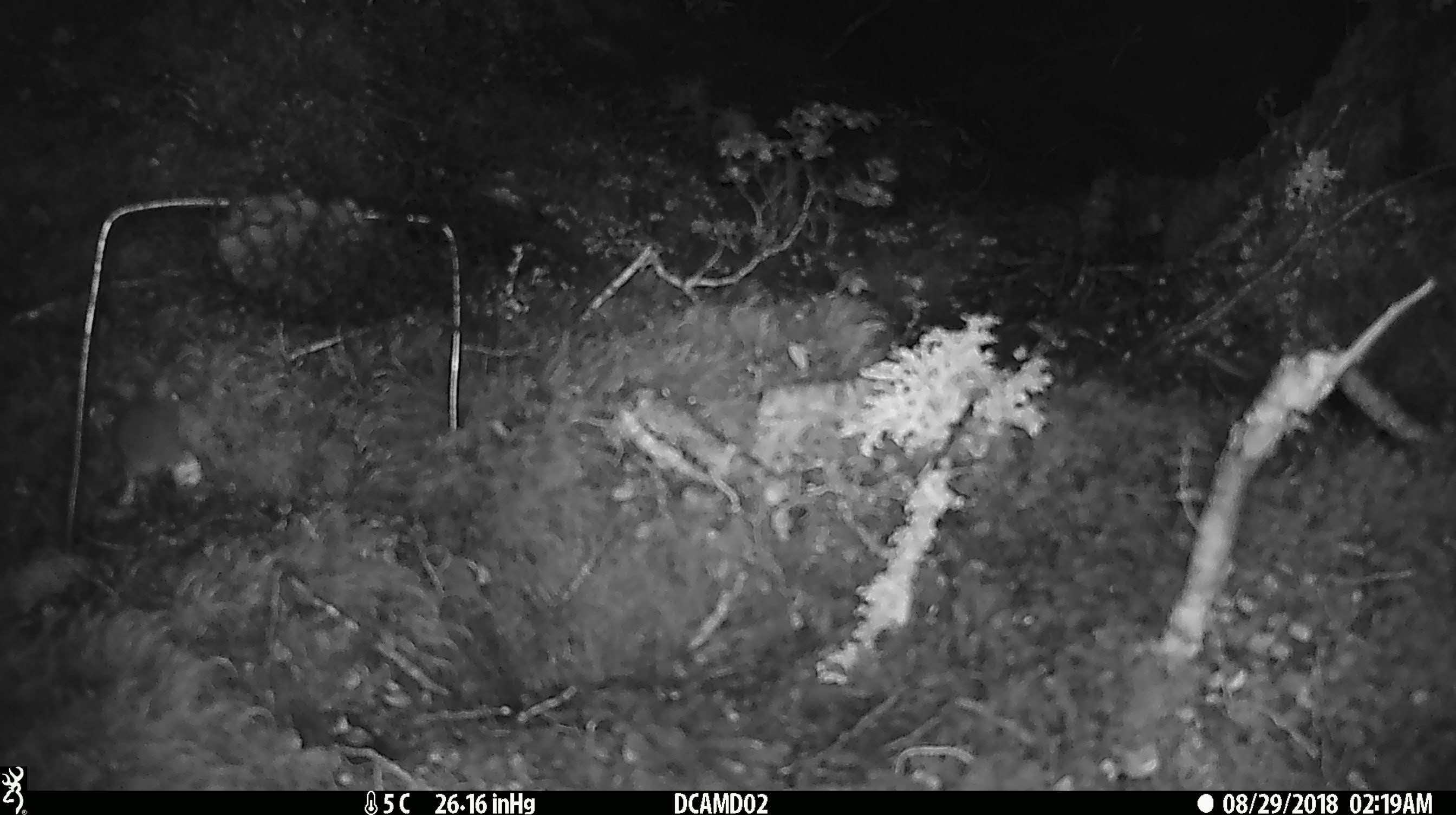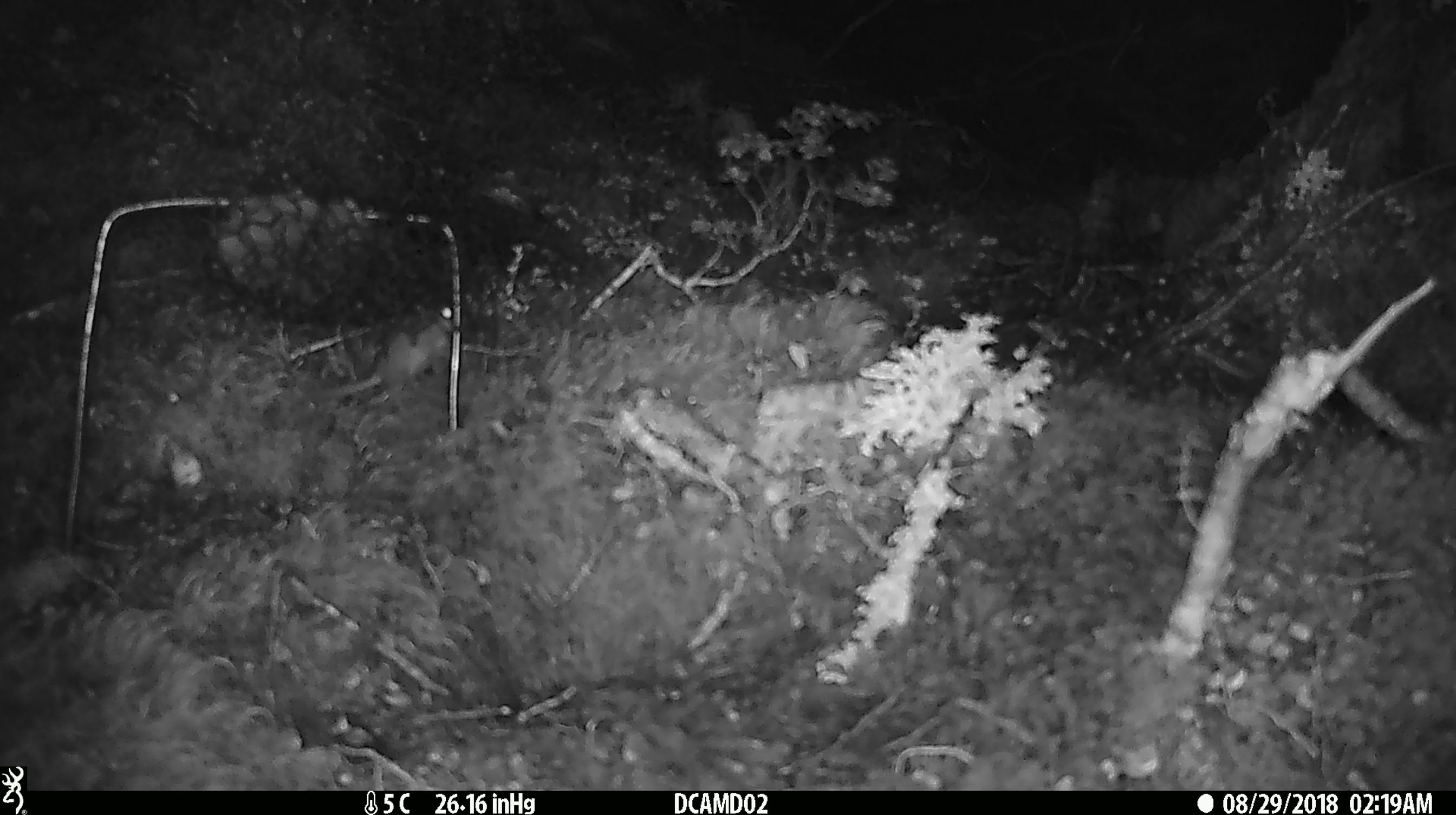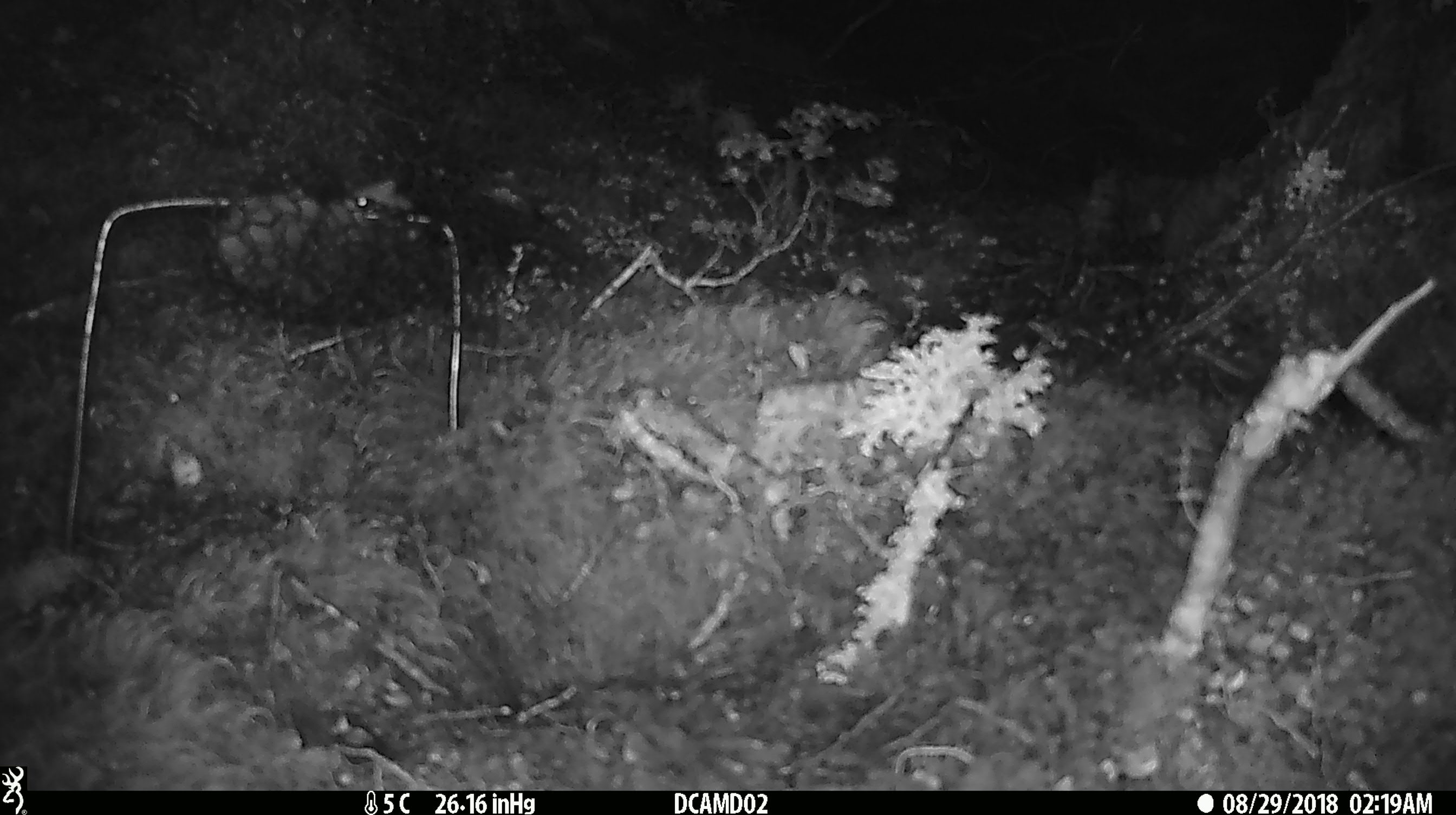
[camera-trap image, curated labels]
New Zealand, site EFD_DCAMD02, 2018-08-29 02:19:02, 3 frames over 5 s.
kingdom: Animalia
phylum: Chordata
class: Mammalia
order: Rodentia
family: Muridae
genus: Mus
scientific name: Mus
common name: mouse